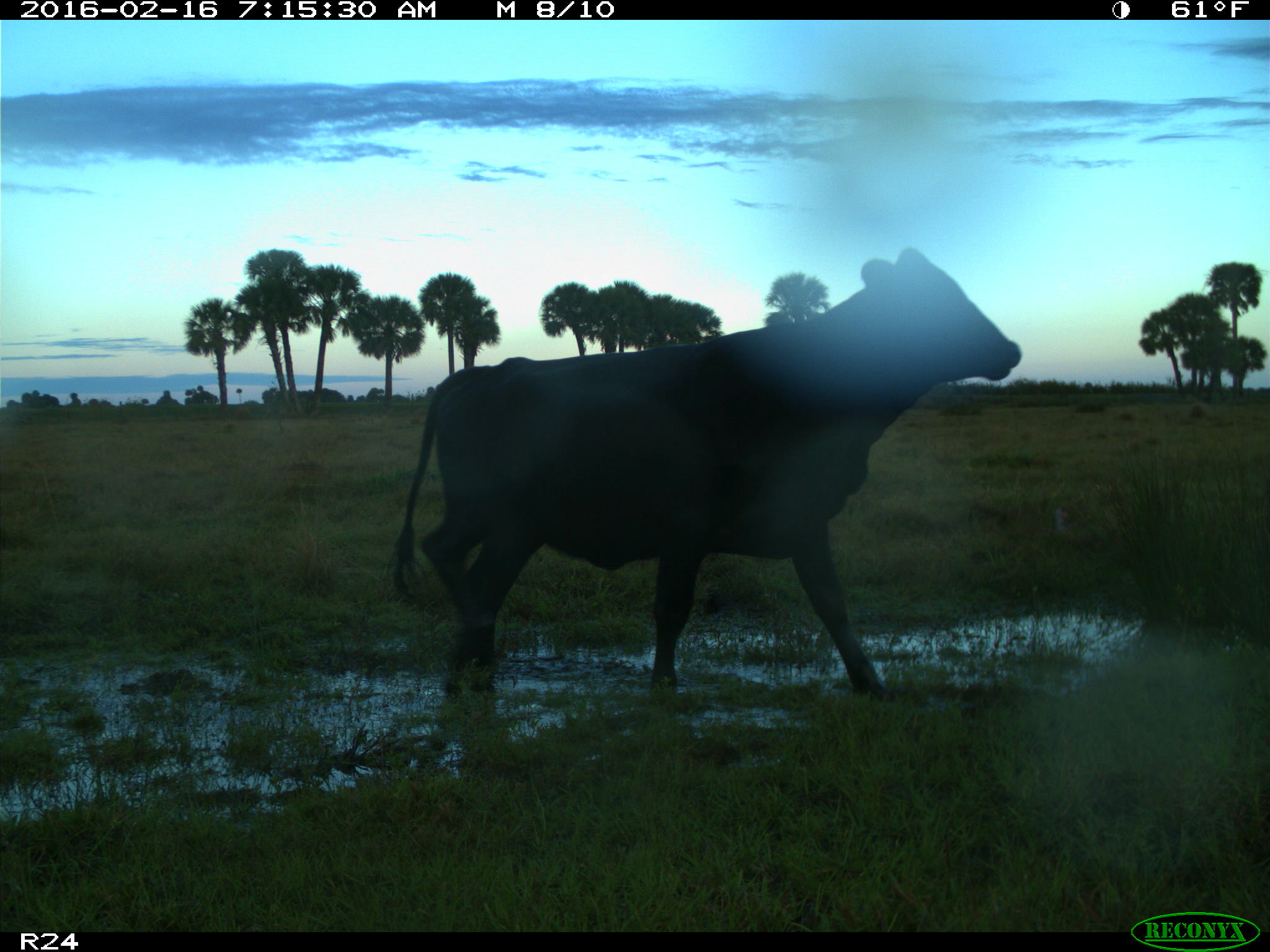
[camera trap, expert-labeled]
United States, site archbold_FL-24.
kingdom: Animalia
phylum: Chordata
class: Mammalia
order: Artiodactyla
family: Bovidae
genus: Bos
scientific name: Bos taurus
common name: domestic cow